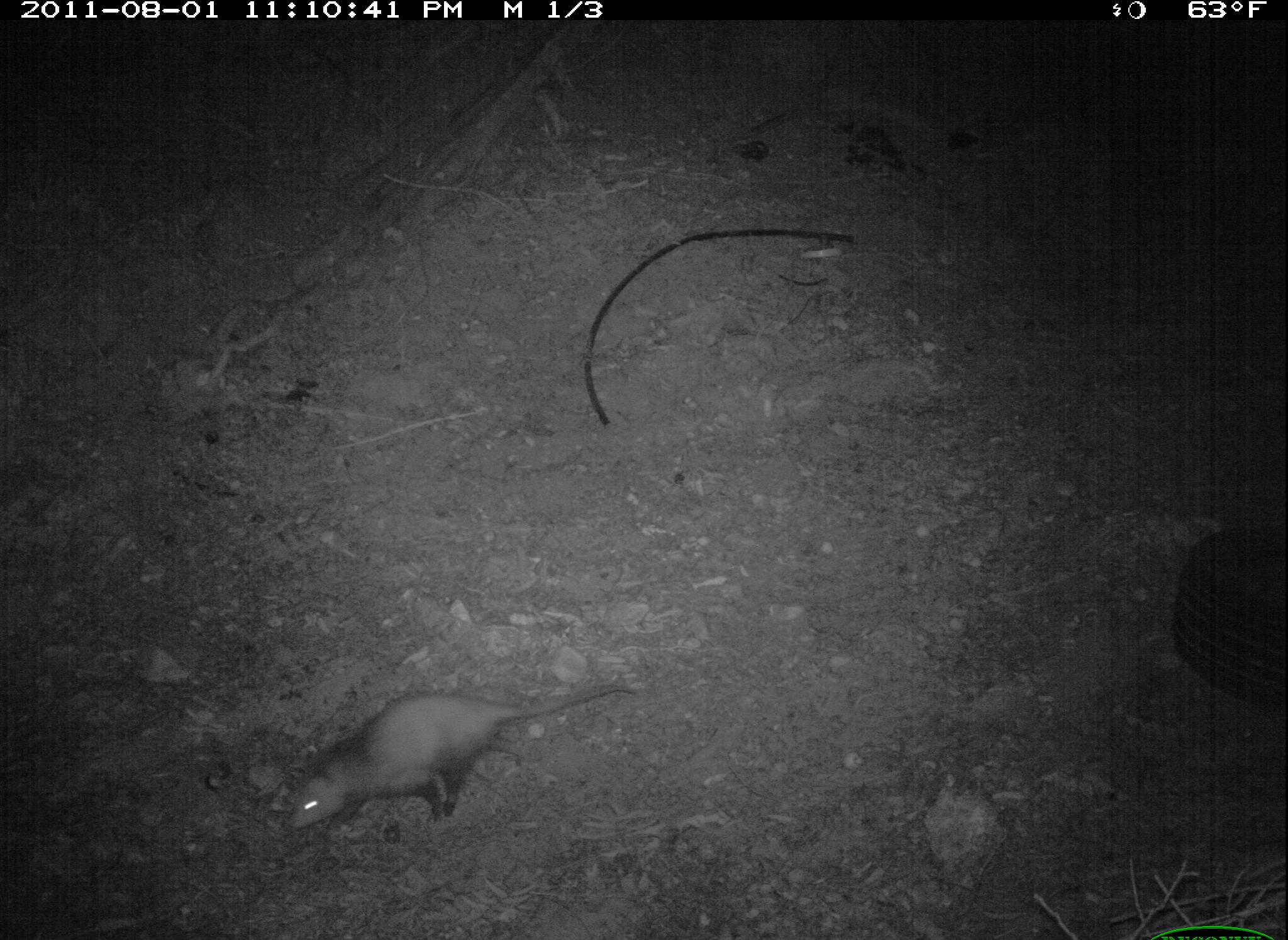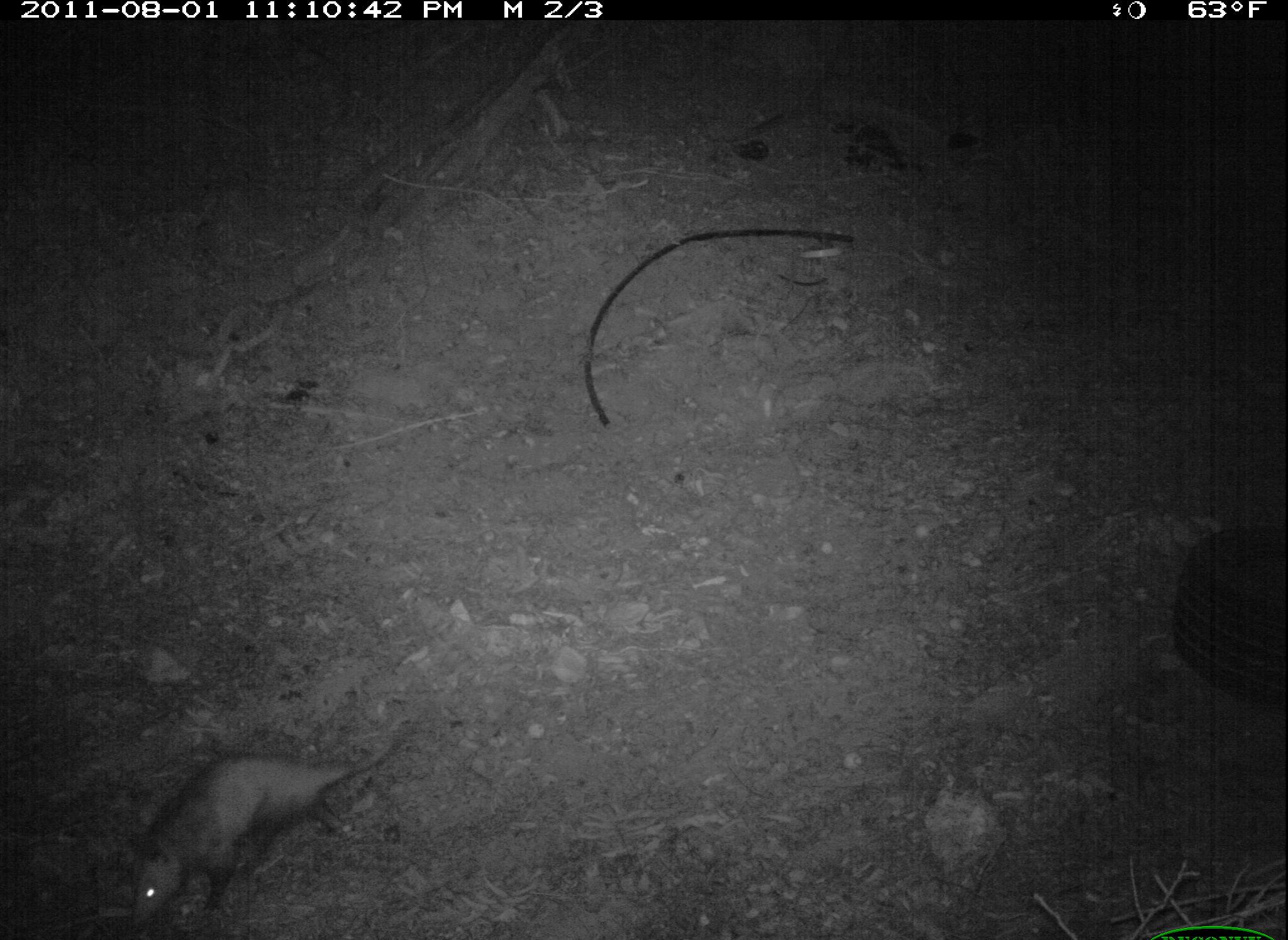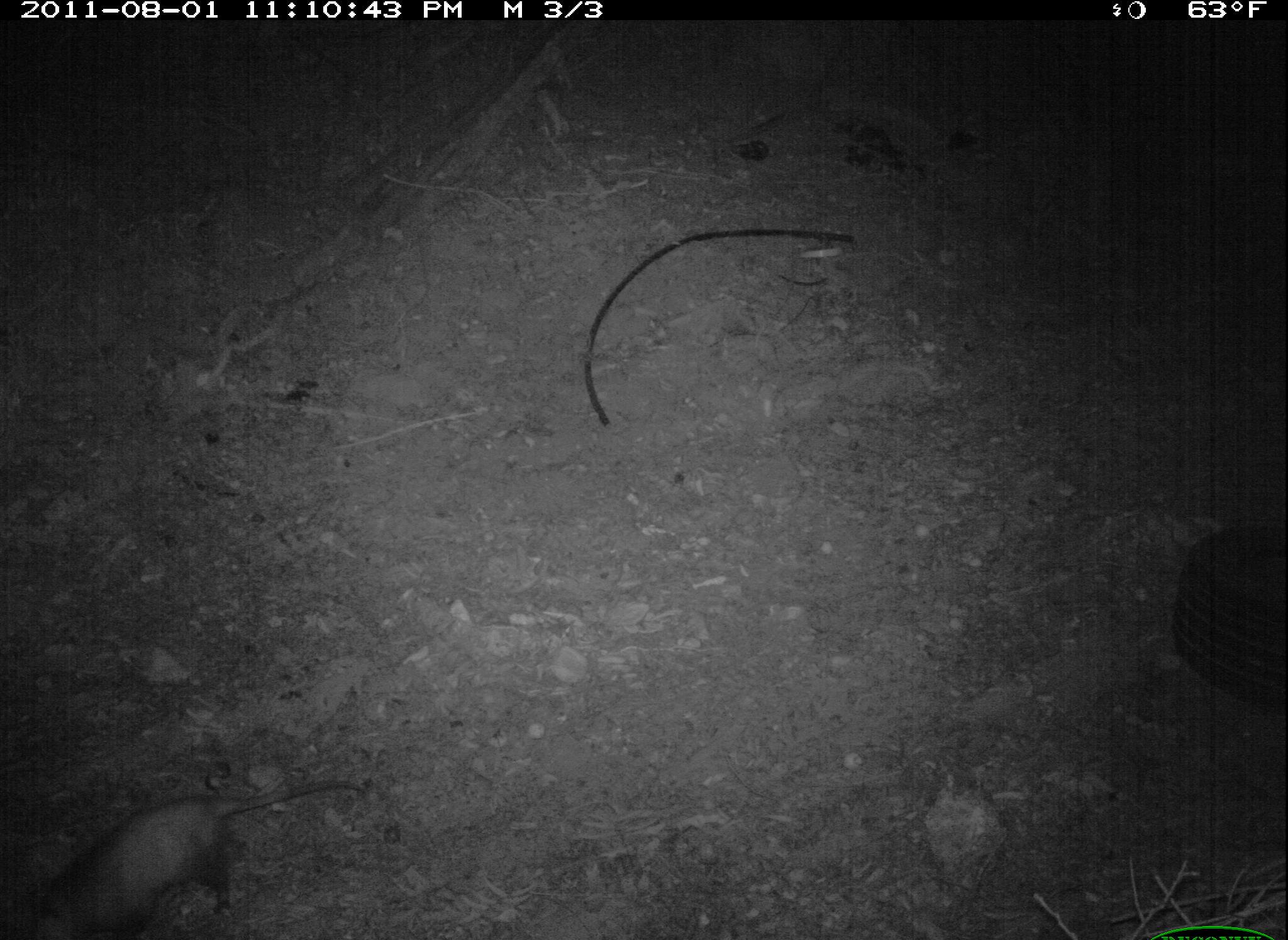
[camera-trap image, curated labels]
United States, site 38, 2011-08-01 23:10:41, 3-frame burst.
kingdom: Animalia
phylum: Chordata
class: Mammalia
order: Didelphimorphia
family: Didelphidae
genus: Didelphis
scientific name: Didelphis virginiana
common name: virginia opossum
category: opossum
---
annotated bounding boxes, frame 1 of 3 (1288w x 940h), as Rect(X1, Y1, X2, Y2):
opossum: Rect(258, 644, 670, 842)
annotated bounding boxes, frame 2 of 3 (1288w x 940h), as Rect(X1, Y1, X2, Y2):
opossum: Rect(111, 744, 404, 933)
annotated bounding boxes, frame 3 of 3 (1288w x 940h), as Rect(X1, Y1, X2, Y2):
opossum: Rect(43, 767, 386, 940)